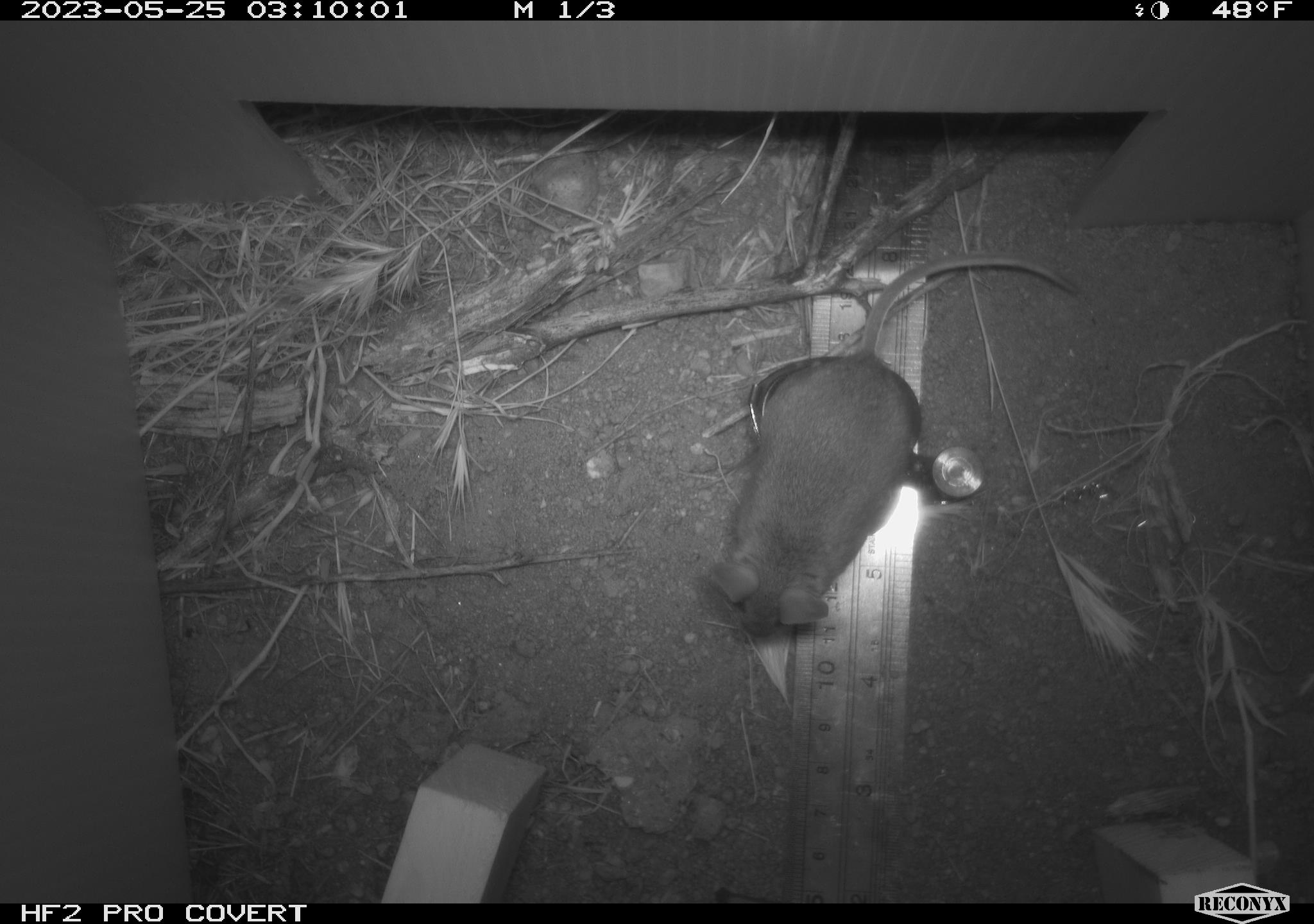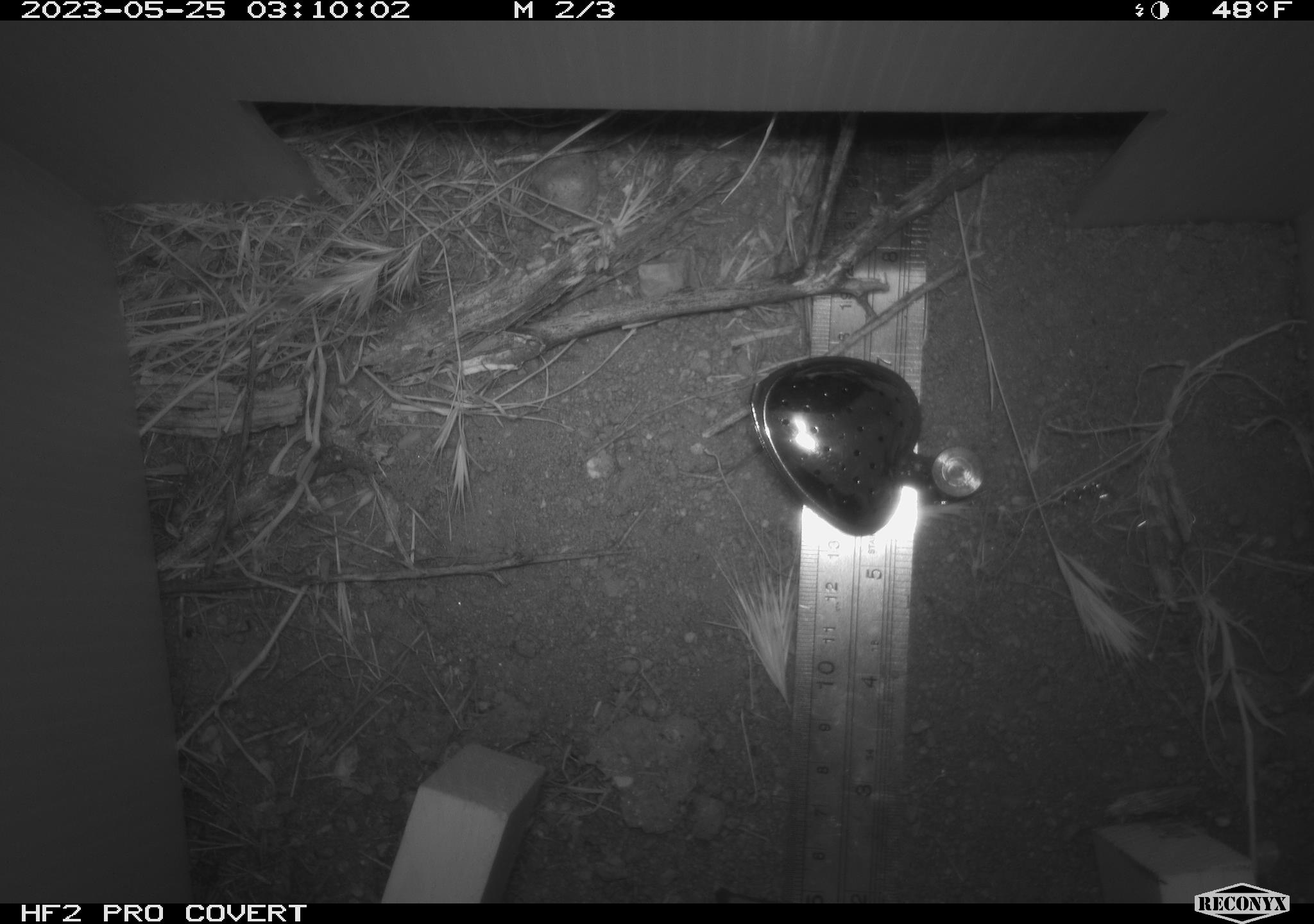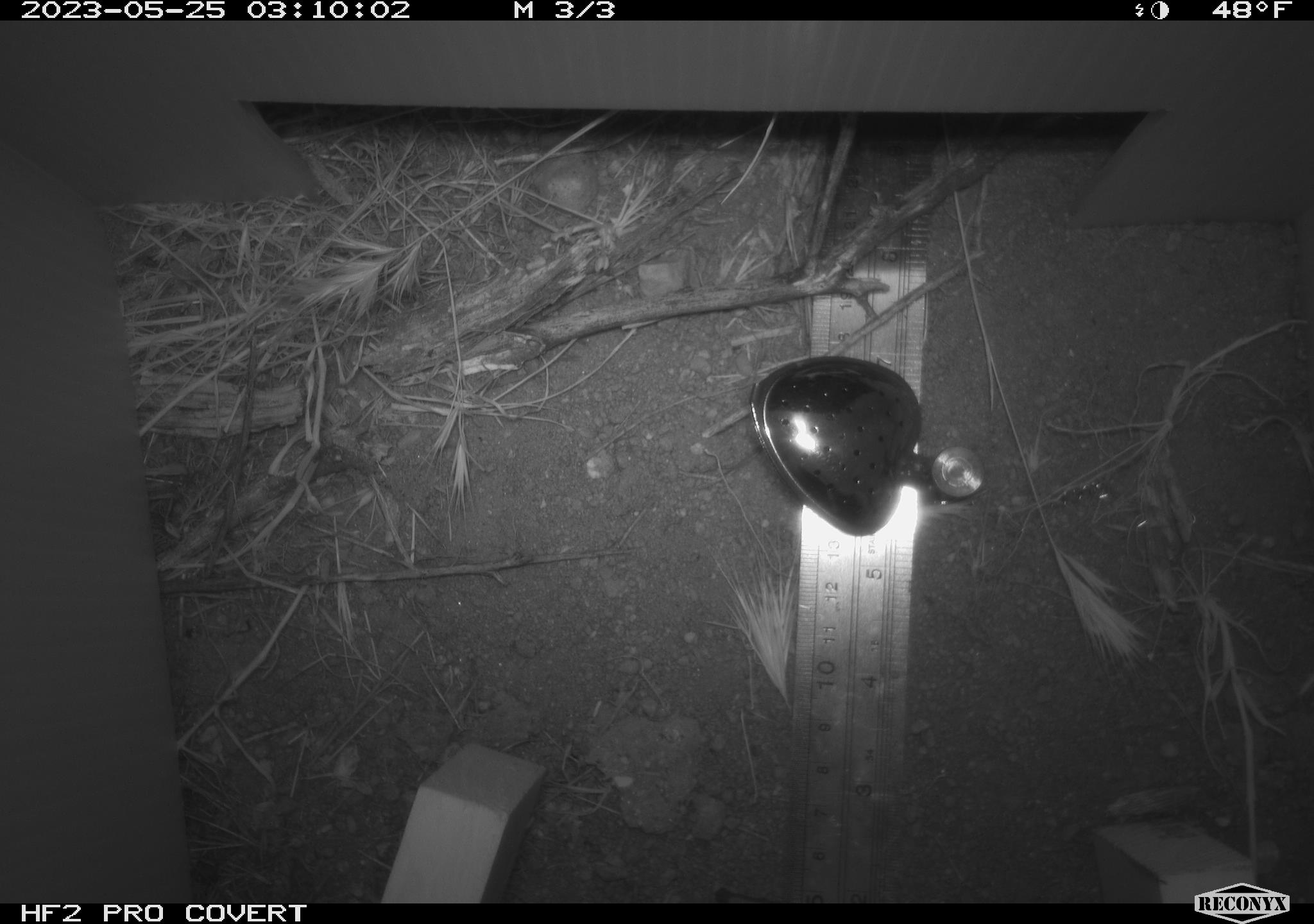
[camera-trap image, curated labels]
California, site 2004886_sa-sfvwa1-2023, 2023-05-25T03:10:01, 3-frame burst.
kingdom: Animalia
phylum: Chordata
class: Mammalia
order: Rodentia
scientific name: Rodentia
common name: mouse species